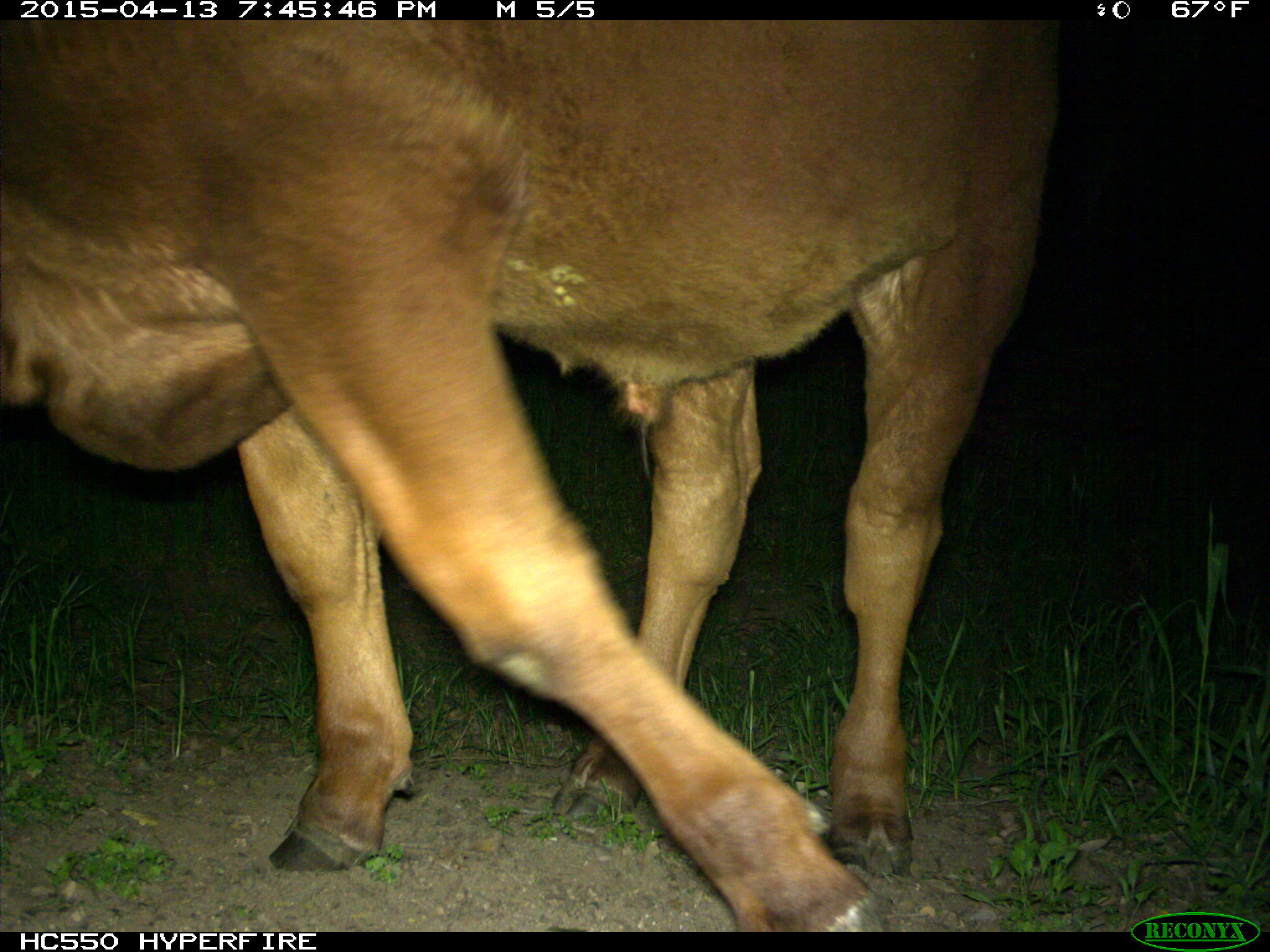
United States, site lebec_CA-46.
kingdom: Animalia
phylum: Chordata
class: Mammalia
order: Artiodactyla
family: Bovidae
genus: Bos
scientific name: Bos taurus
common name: domestic cow